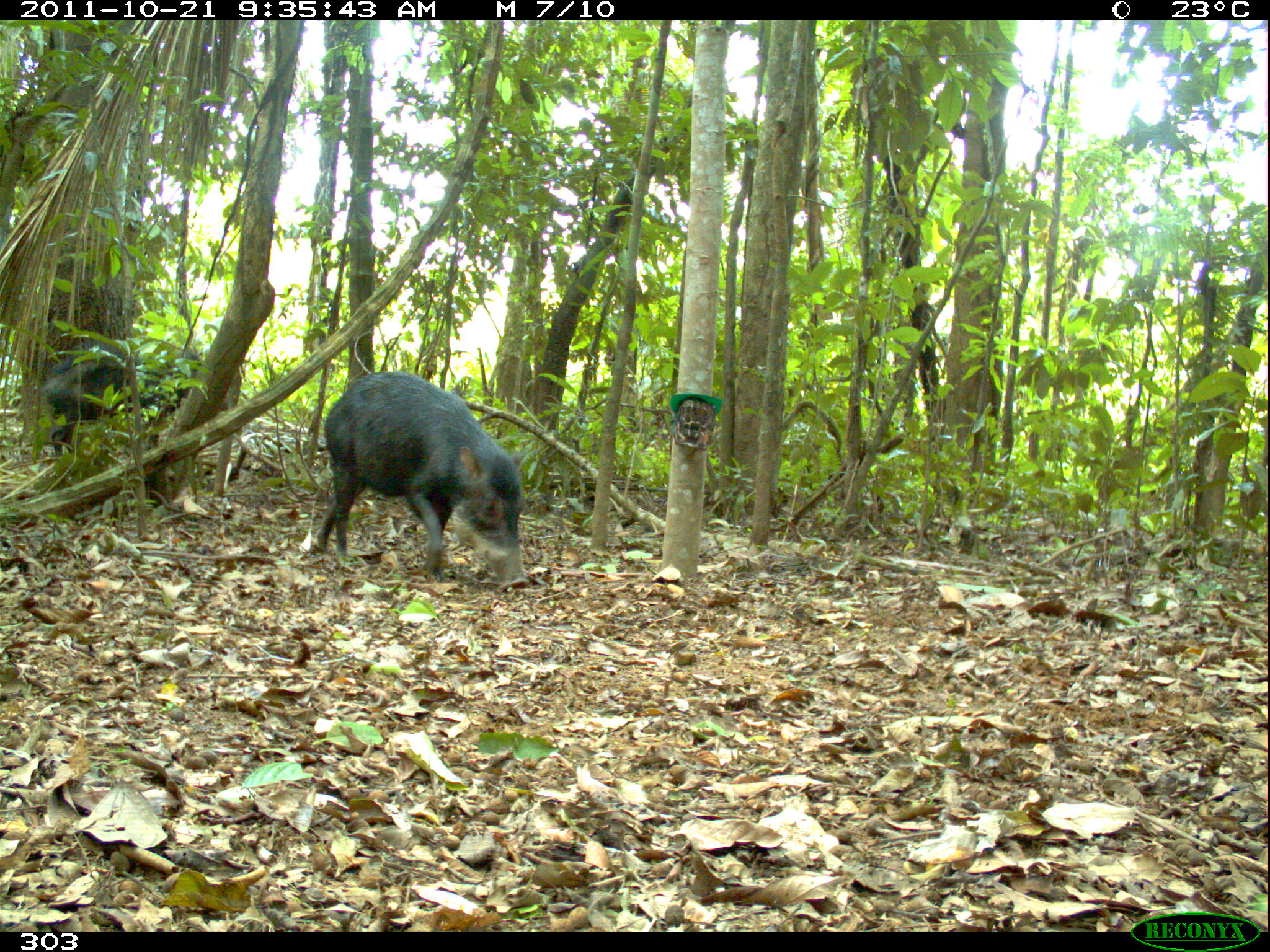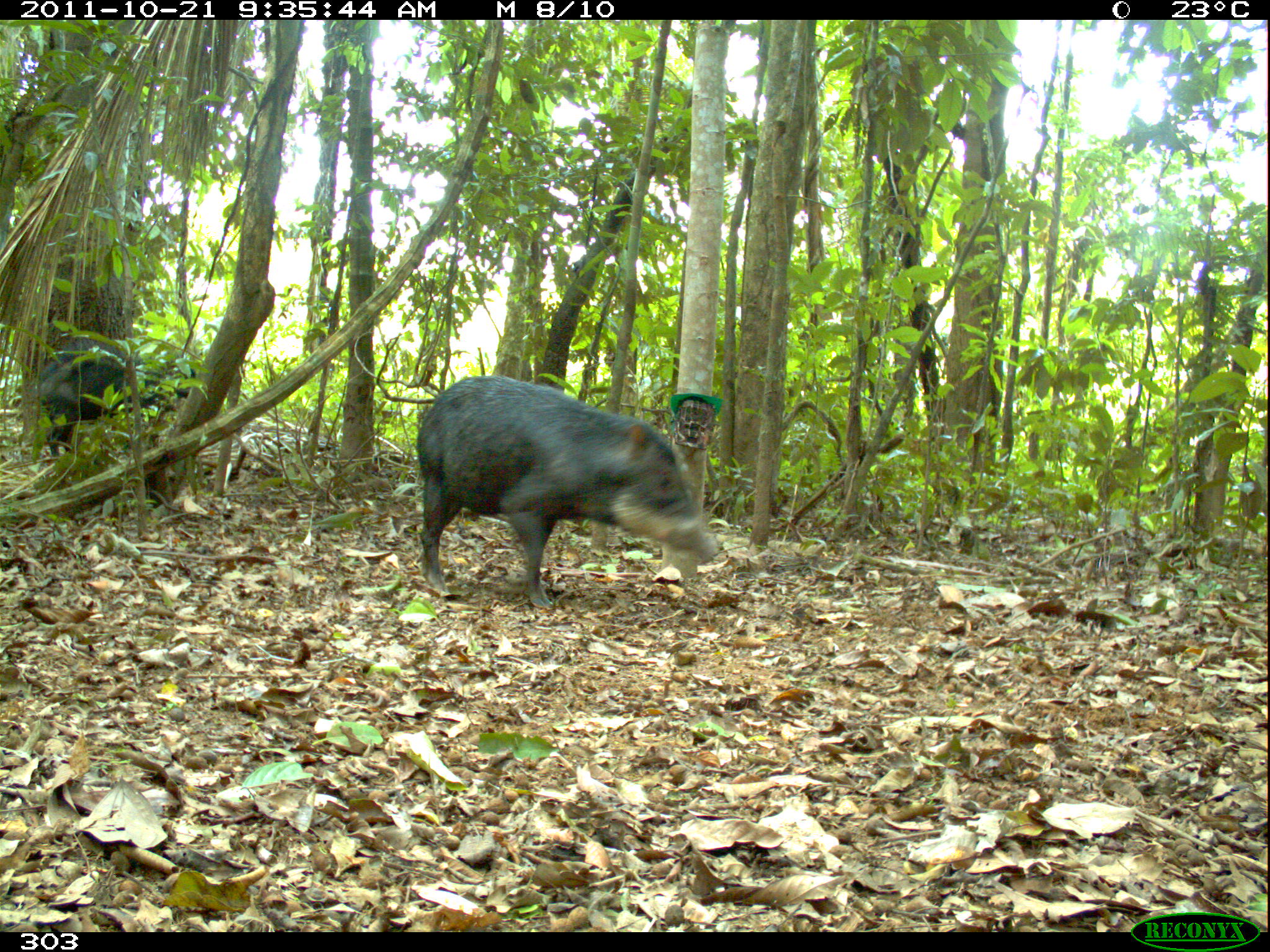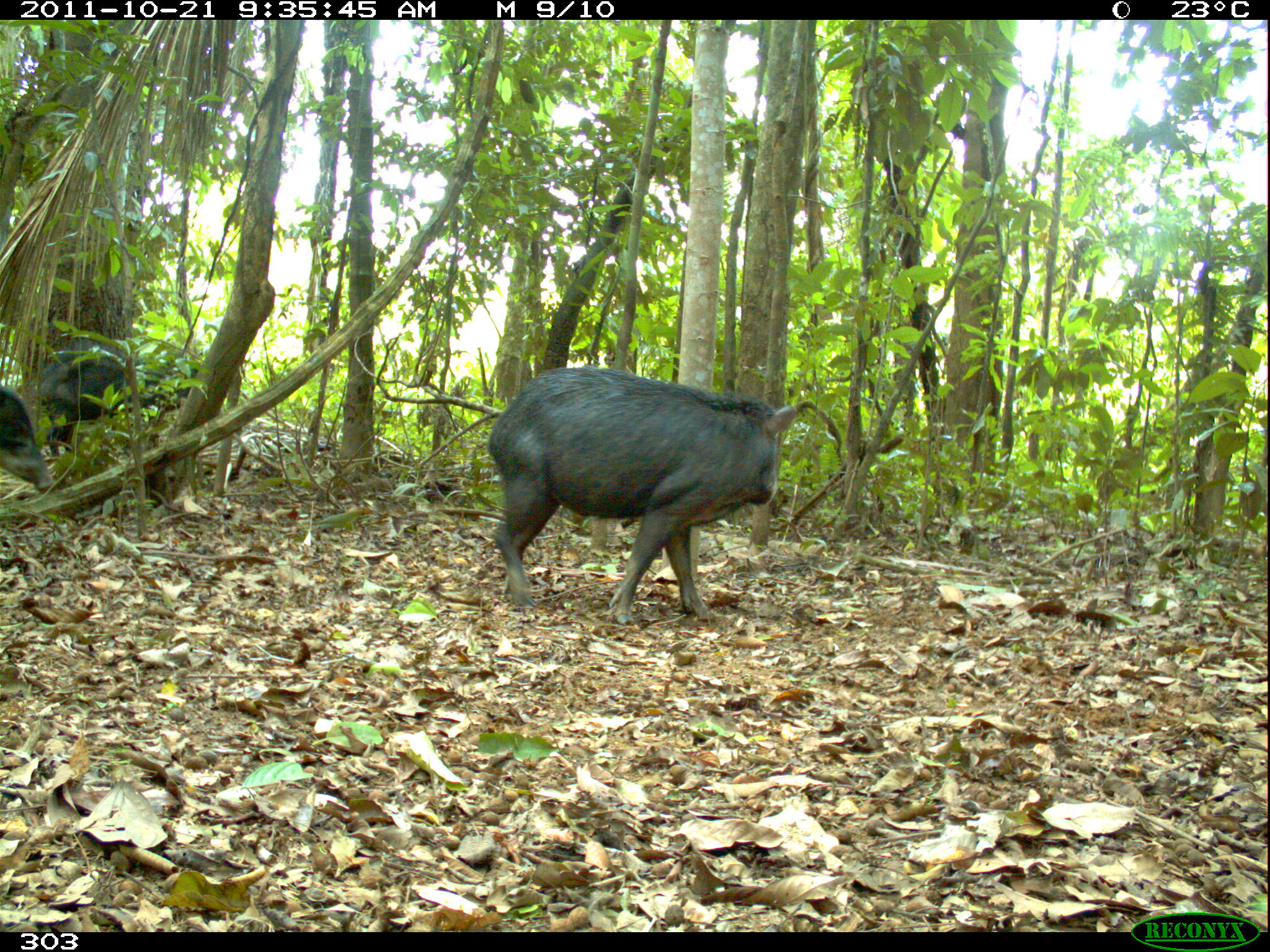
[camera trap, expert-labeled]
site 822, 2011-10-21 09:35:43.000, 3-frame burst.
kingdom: Animalia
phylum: Chordata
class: Mammalia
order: Artiodactyla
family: Tayassuidae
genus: Tayassu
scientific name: Tayassu pecari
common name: white-lipped peccary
Tayassu pecari (white-lipped peccary).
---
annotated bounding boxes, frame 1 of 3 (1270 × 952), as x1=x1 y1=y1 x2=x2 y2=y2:
tayassu pecari: x1=314 y1=371 x2=531 y2=591; x1=46 y1=339 x2=201 y2=486